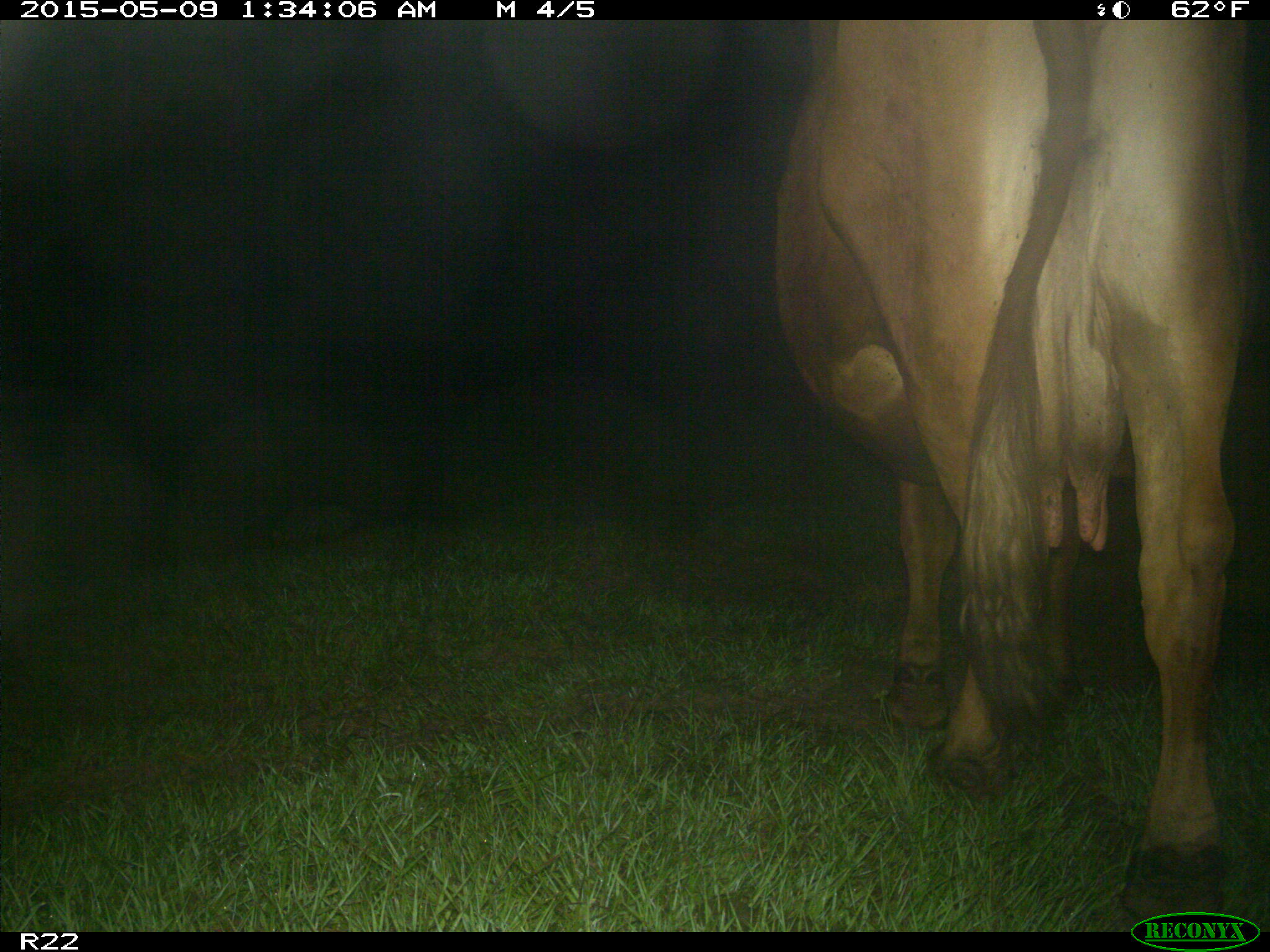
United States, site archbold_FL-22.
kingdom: Animalia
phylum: Chordata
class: Mammalia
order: Artiodactyla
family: Bovidae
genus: Bos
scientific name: Bos taurus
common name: domestic cow